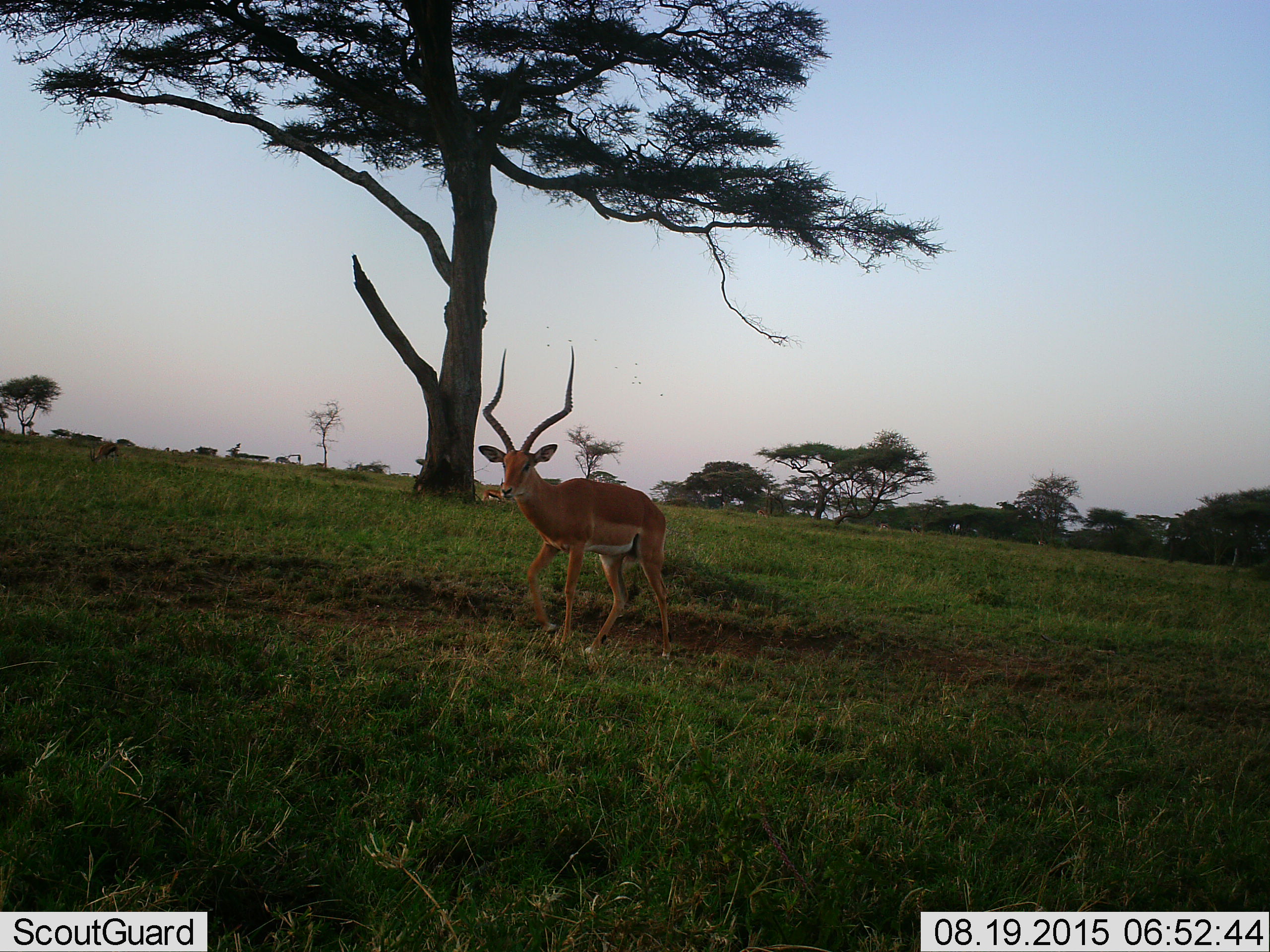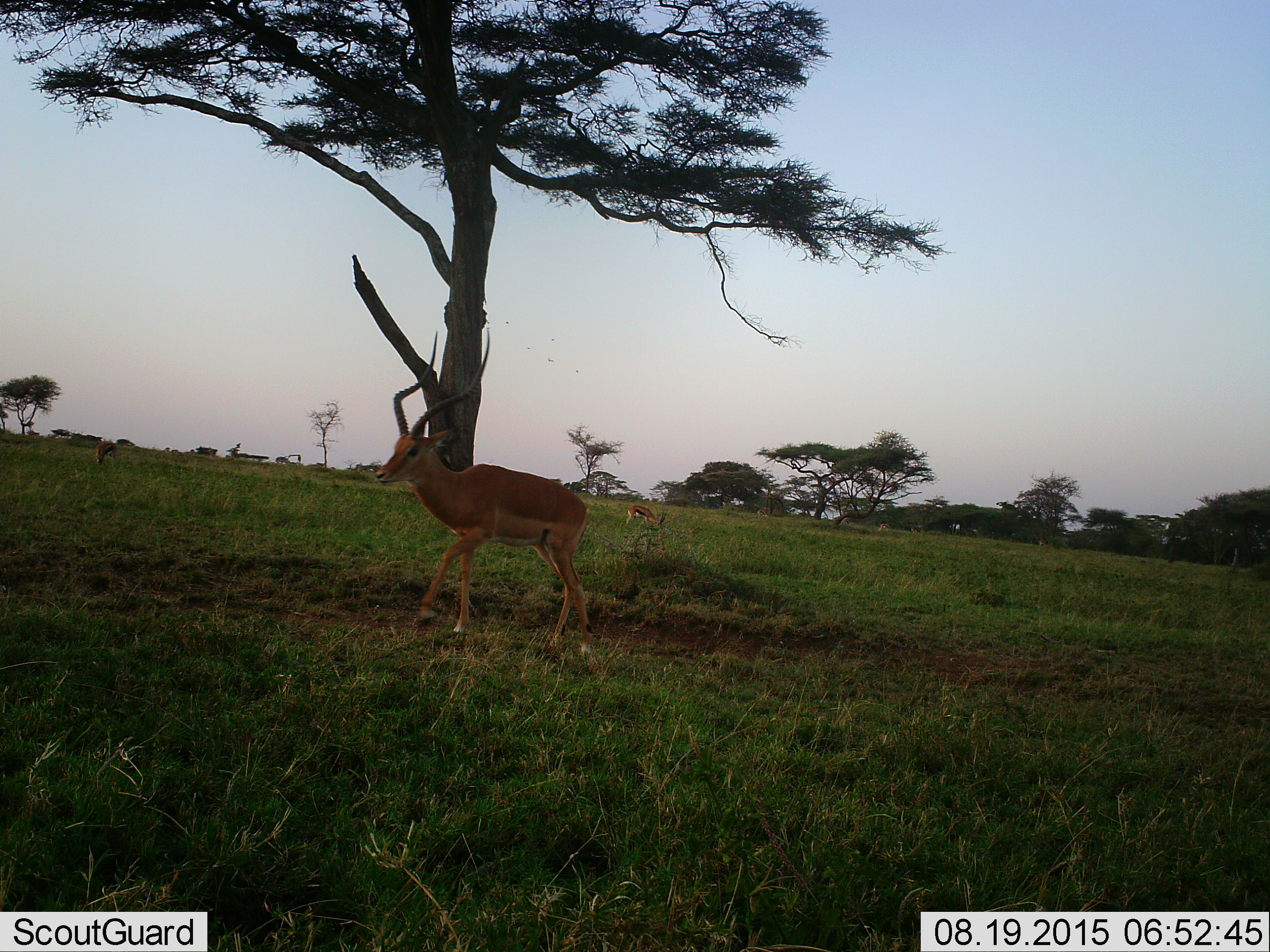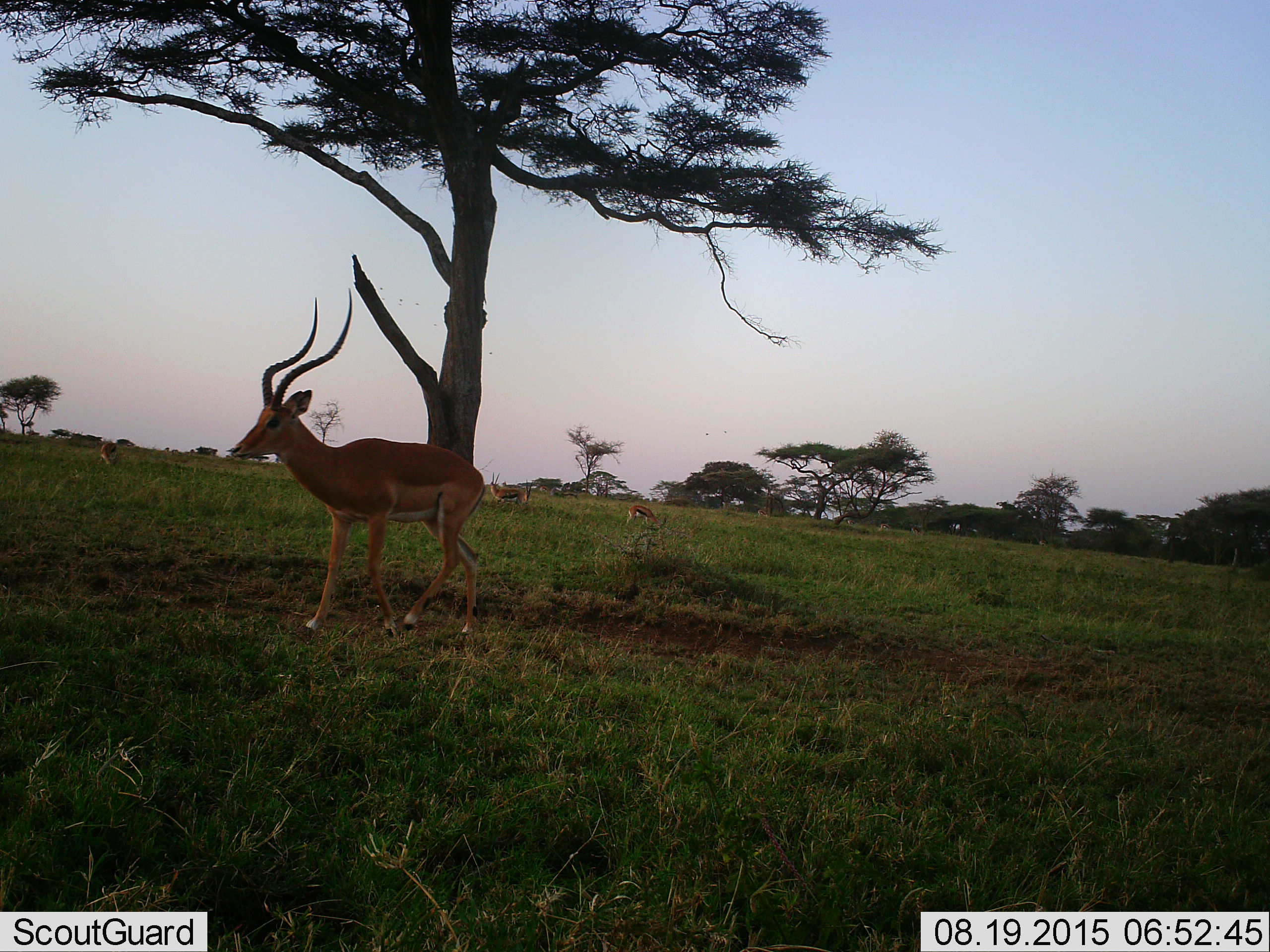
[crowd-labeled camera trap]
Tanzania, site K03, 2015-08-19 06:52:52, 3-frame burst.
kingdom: Animalia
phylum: Chordata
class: Mammalia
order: Artiodactyla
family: Bovidae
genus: Aepyceros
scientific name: Aepyceros melampus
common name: impala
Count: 1.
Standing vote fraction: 40%.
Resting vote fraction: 0%.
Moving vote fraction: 60%.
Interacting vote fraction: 0%.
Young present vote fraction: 0%.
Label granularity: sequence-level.